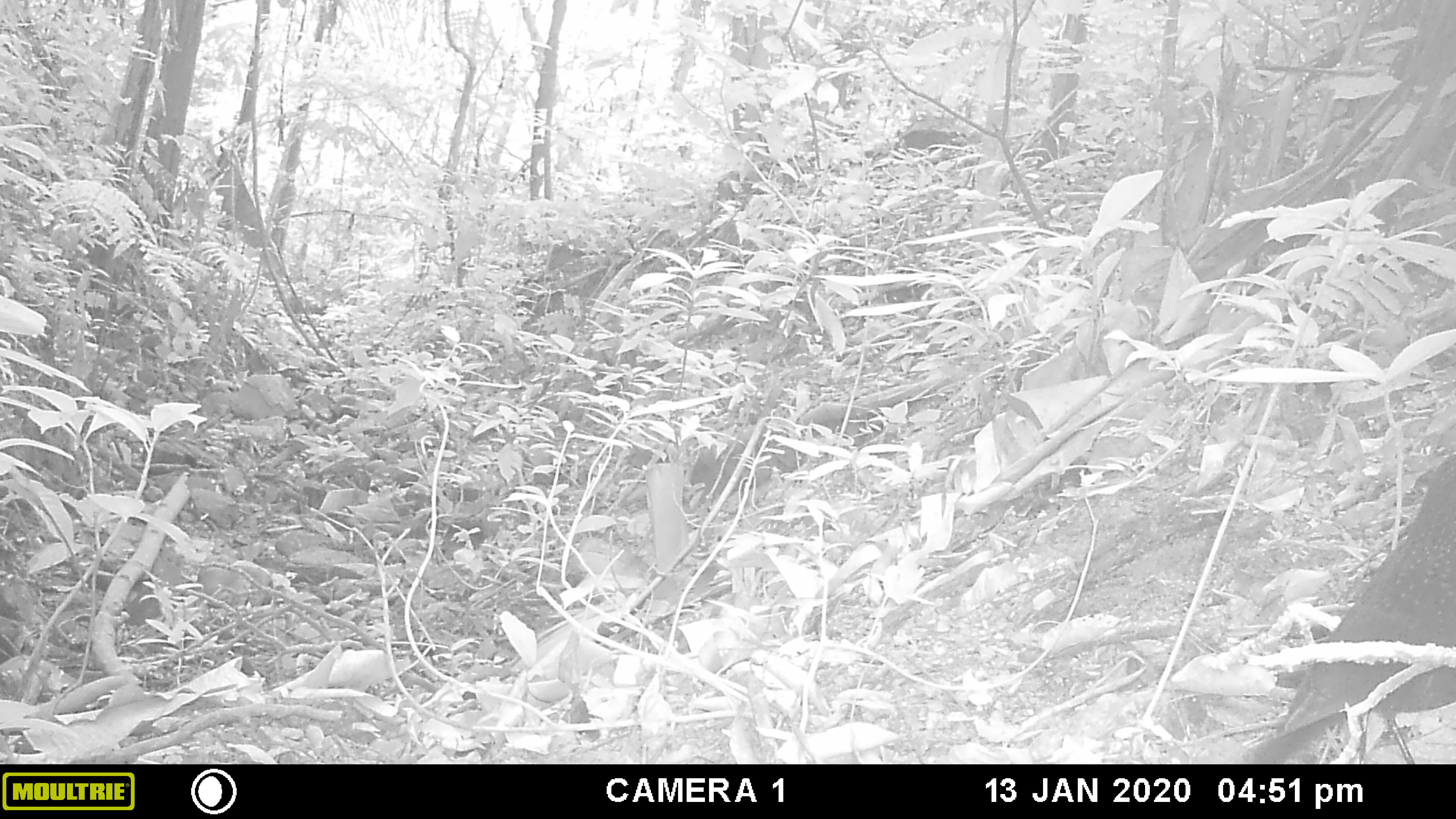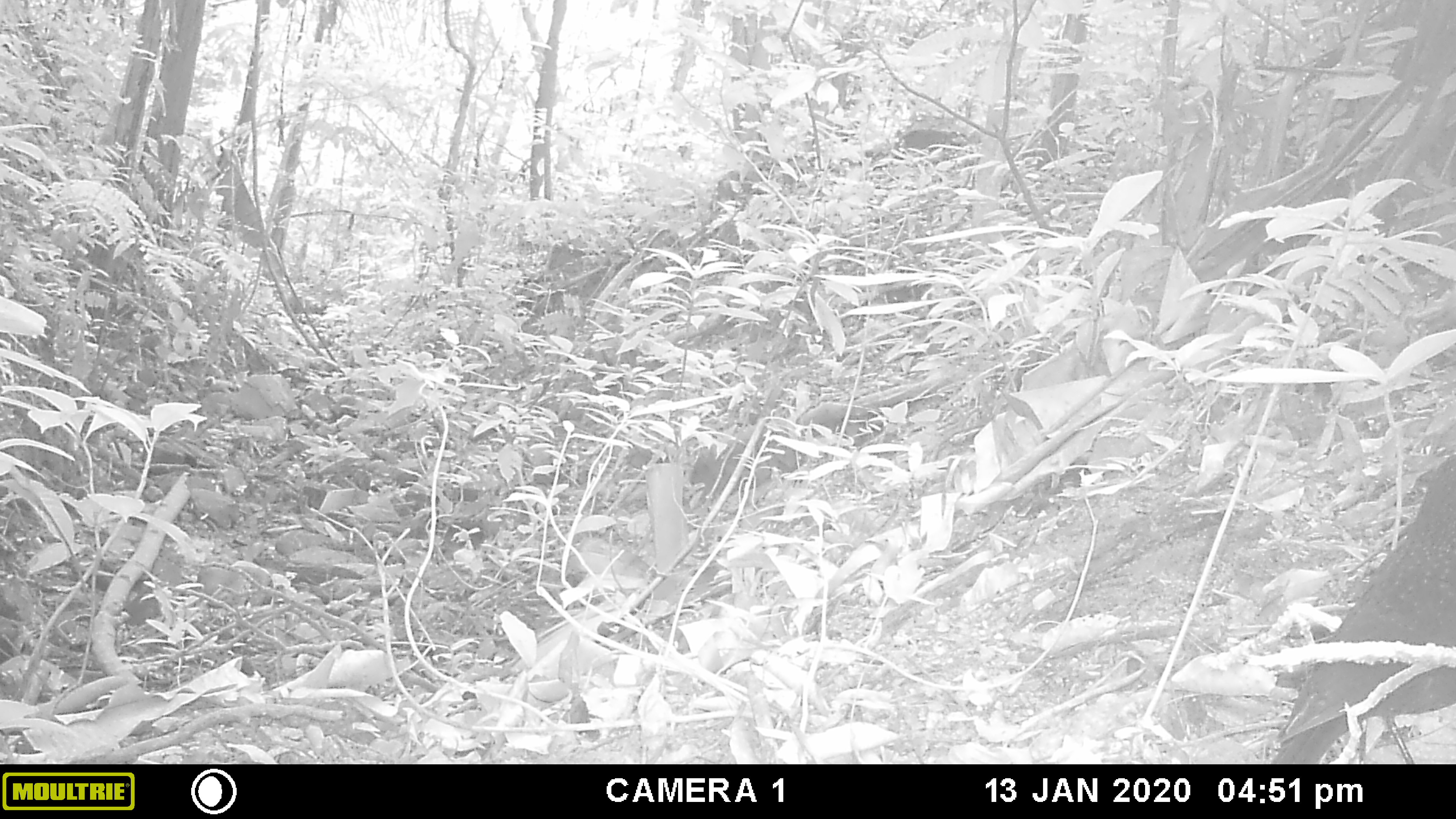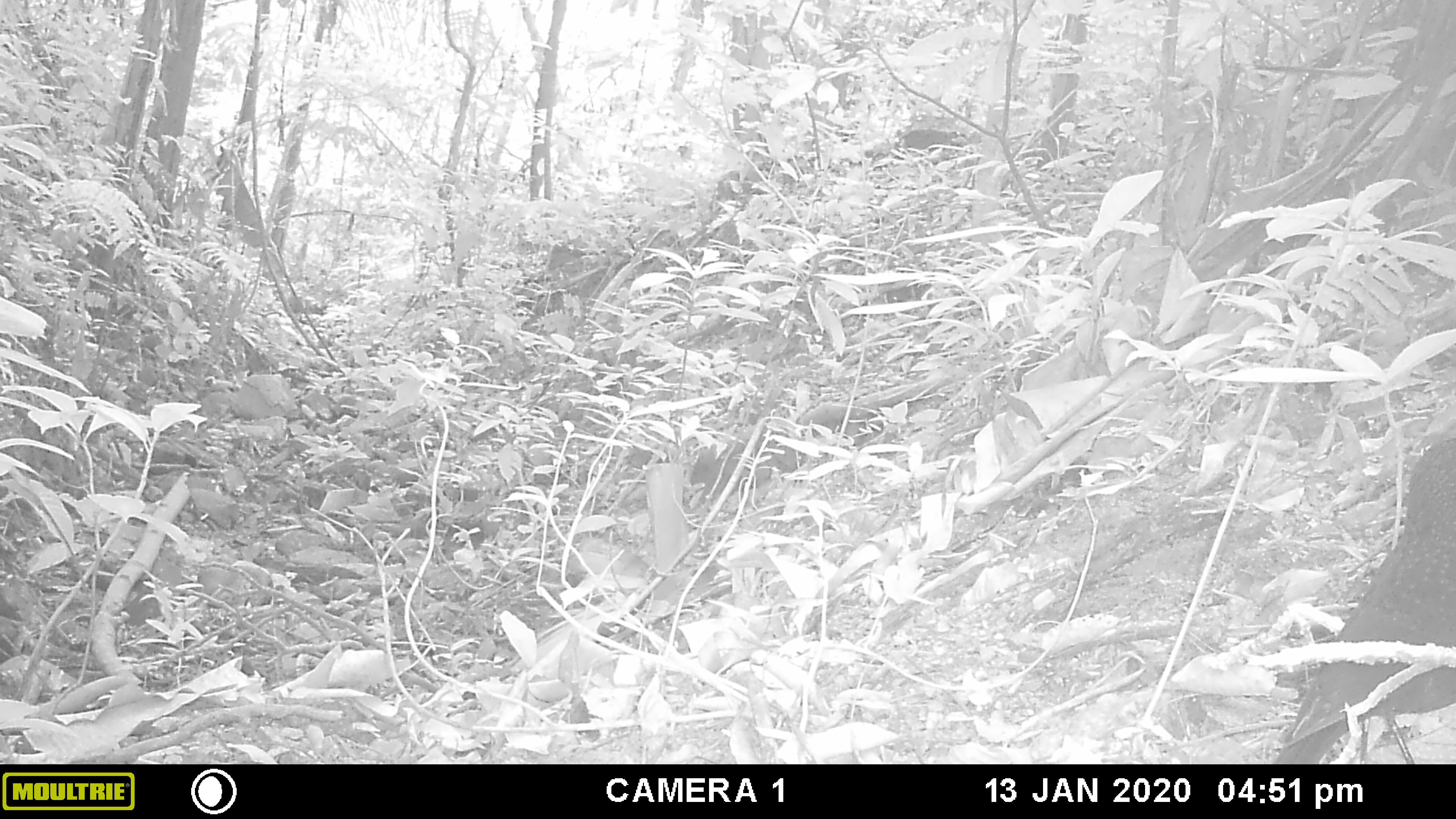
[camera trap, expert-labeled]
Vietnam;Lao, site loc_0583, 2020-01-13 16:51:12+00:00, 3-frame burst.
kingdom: Animalia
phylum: Chordata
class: Aves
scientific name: Aves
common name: bird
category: unidentified bird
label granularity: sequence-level